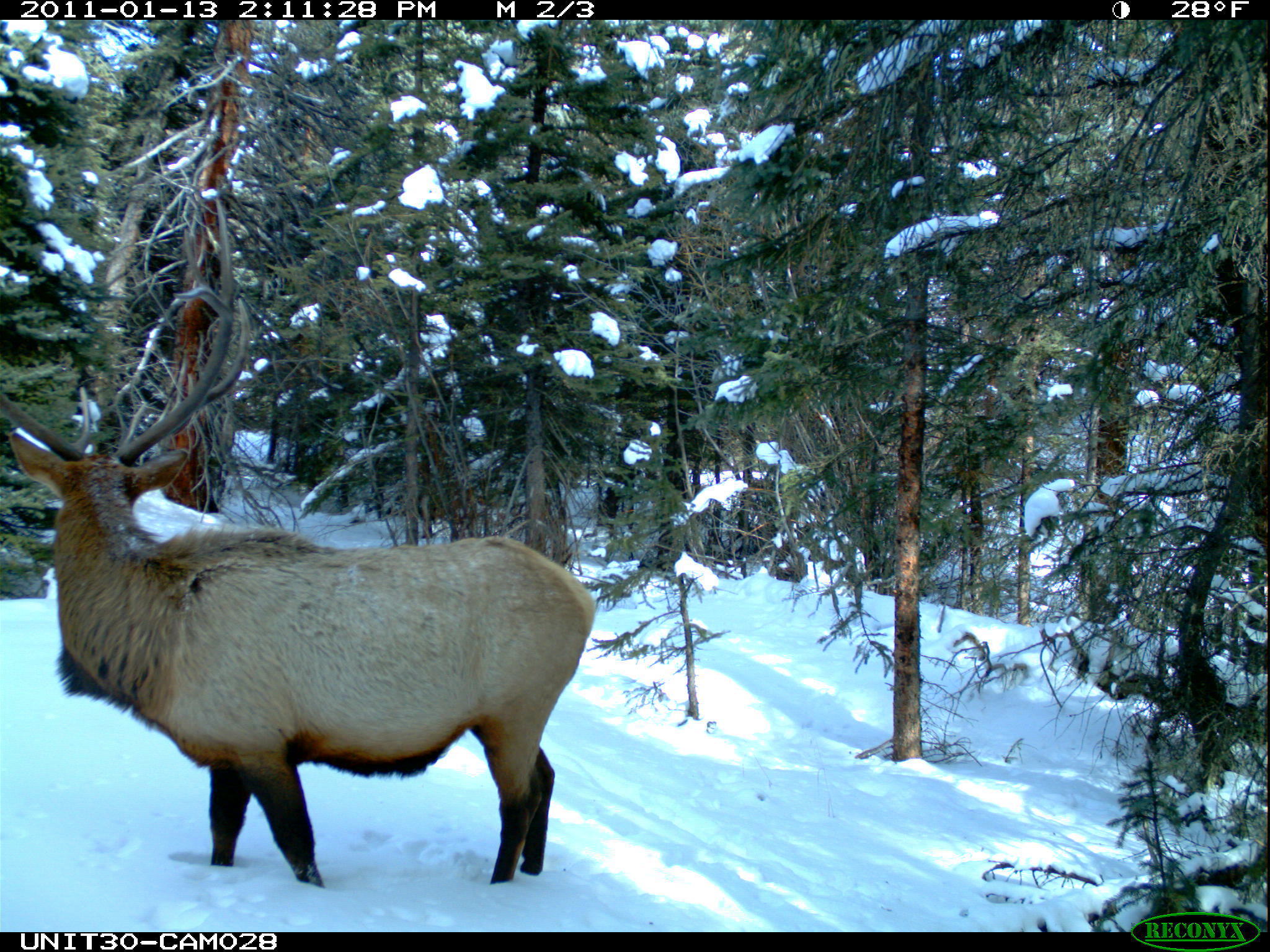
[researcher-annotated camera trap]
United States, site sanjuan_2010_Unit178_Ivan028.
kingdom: Animalia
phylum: Chordata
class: Mammalia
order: Artiodactyla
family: Cervidae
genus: Cervus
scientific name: Cervus elaphus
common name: red deer